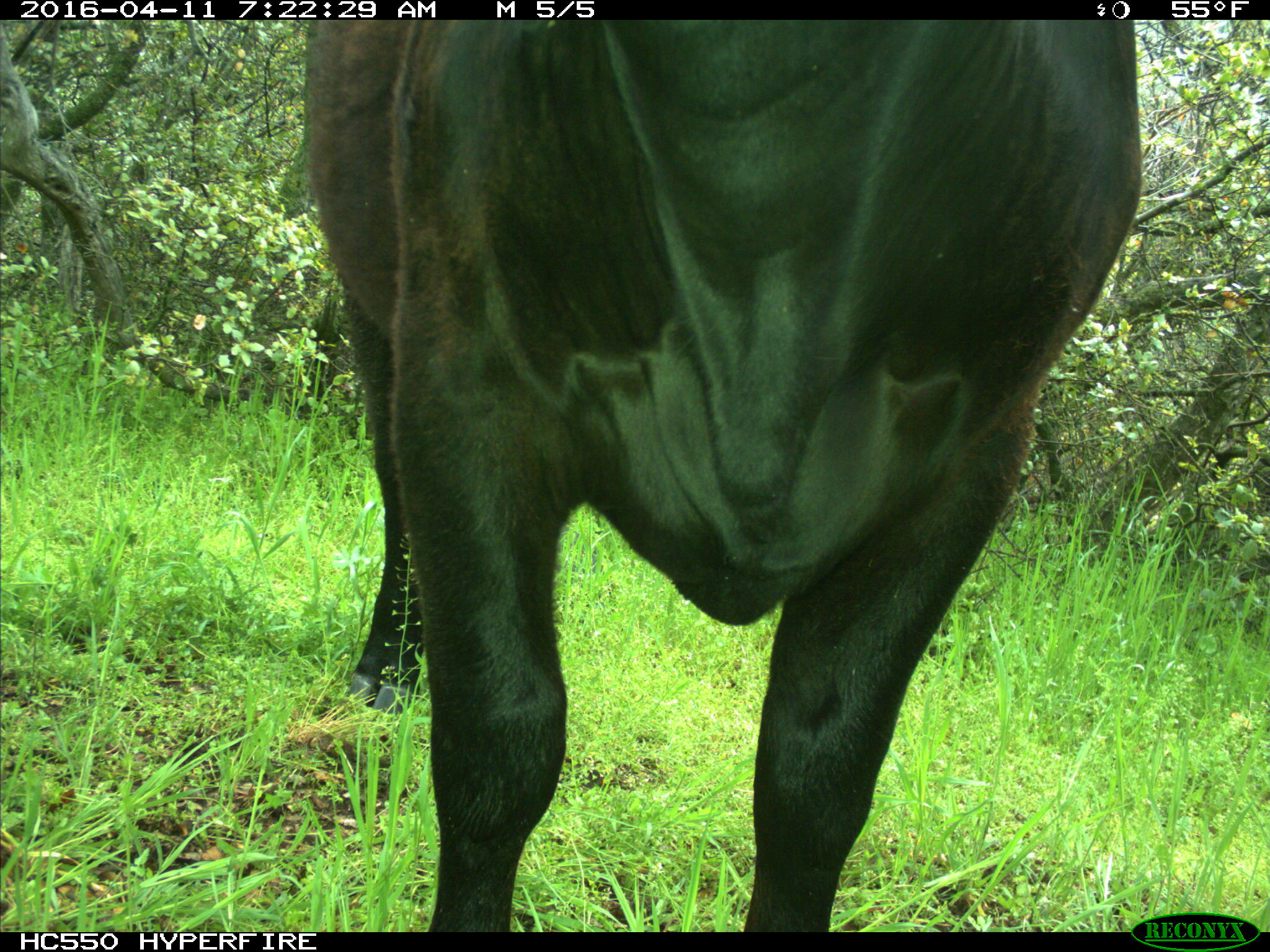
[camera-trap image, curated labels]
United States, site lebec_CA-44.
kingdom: Animalia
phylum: Chordata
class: Mammalia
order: Artiodactyla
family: Bovidae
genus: Bos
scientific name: Bos taurus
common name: domestic cow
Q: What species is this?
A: Bos taurus (domestic cow).